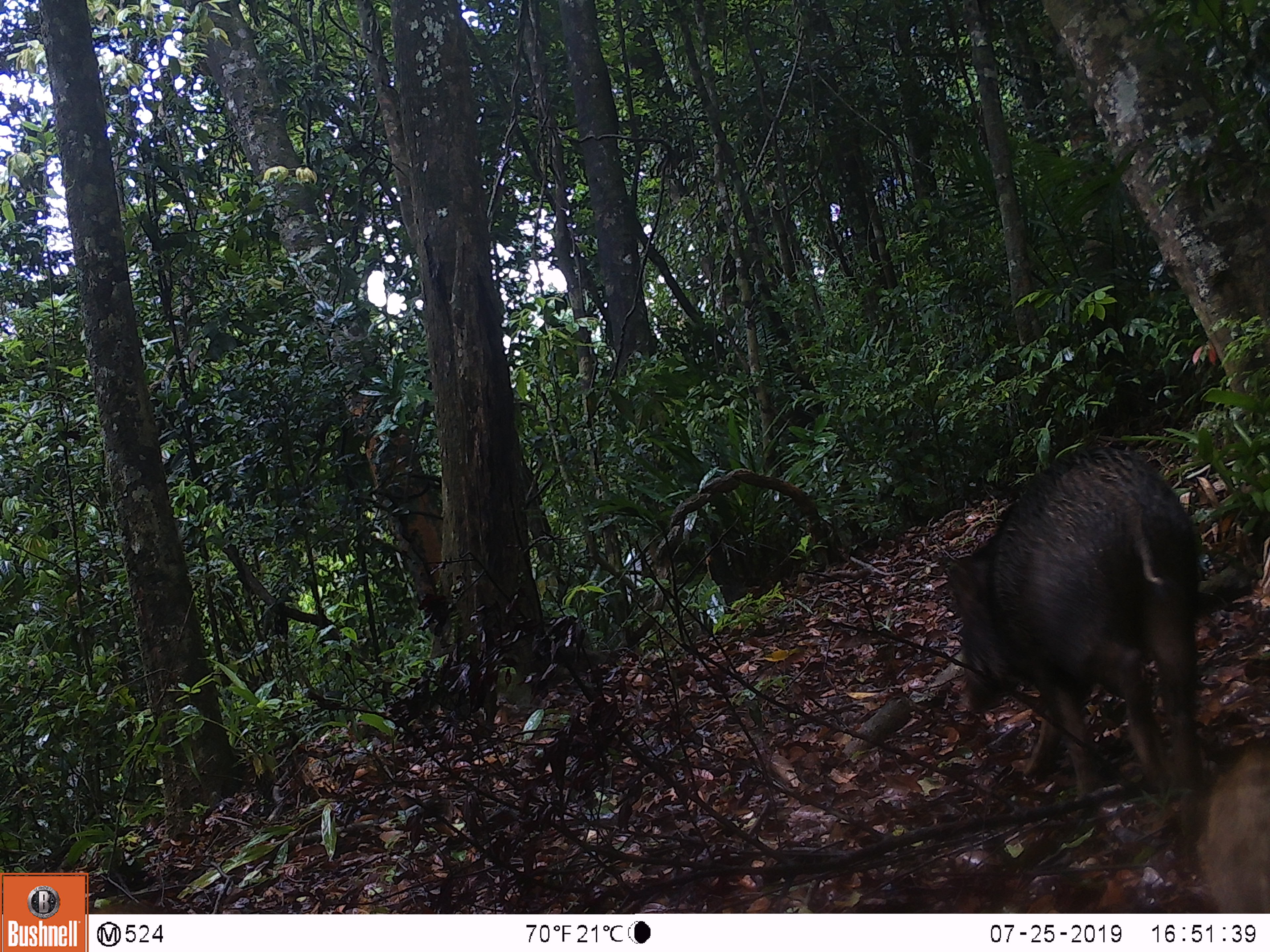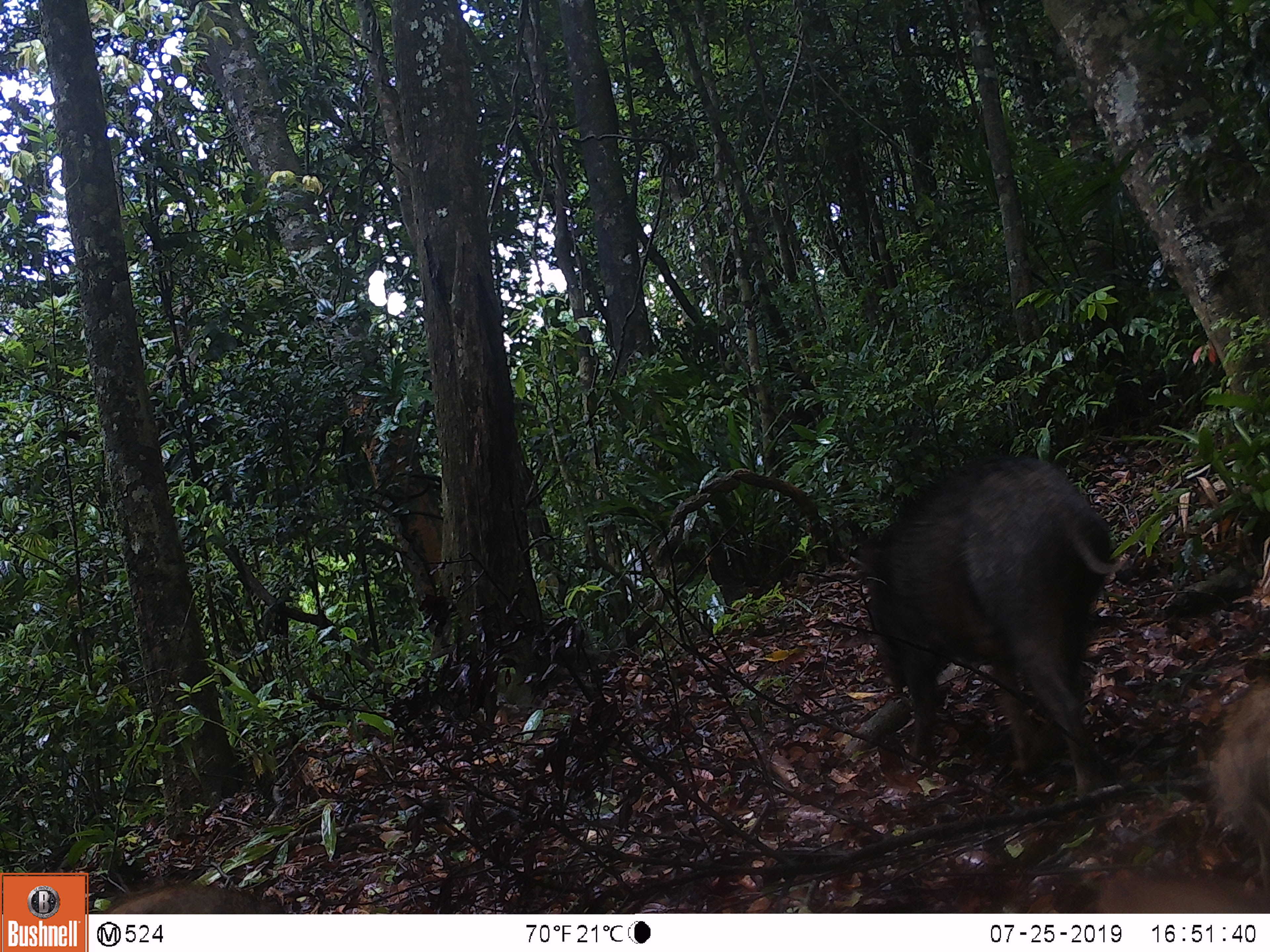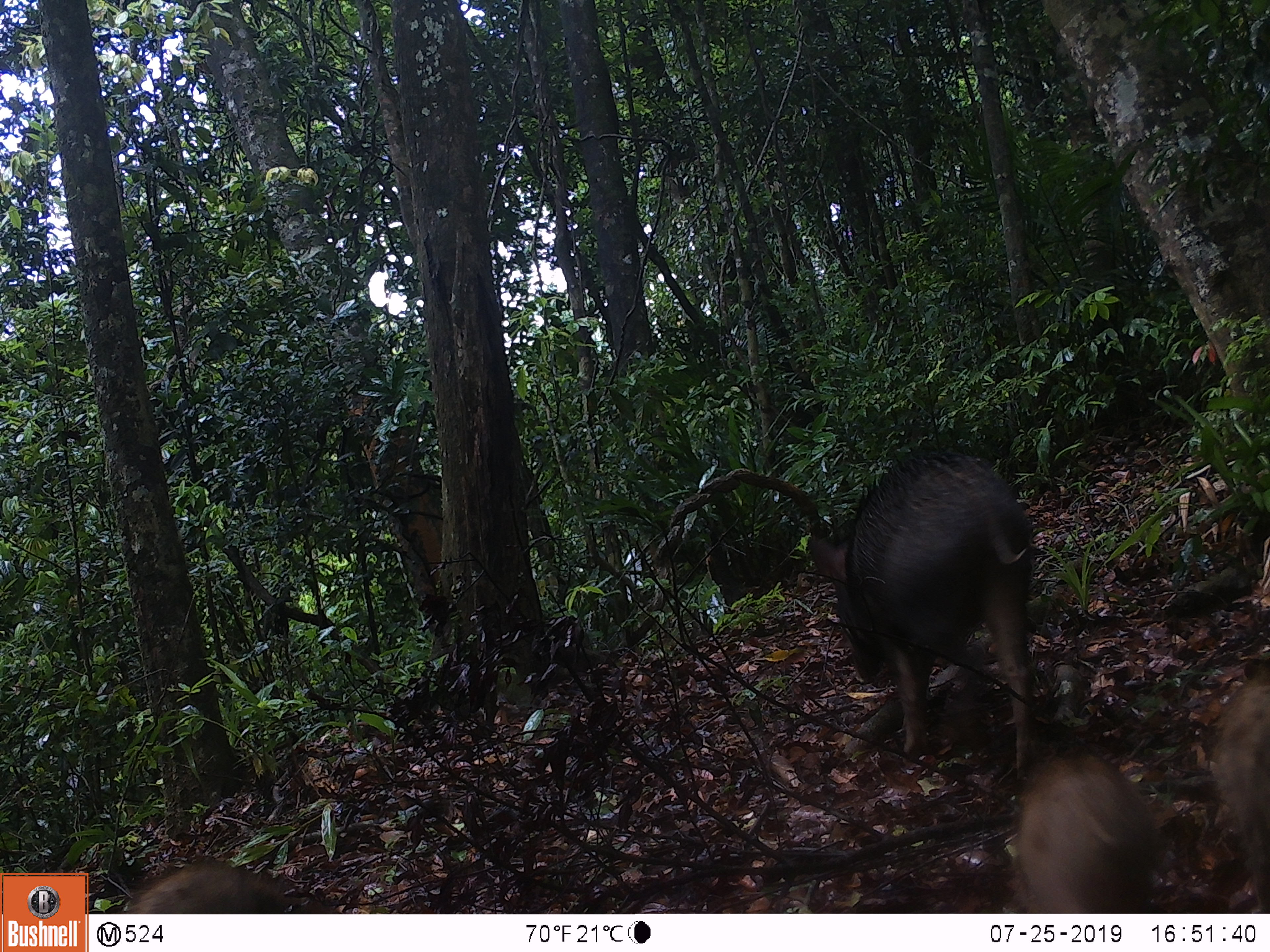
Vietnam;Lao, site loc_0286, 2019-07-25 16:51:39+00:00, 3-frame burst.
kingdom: Animalia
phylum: Chordata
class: Mammalia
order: Artiodactyla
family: Suidae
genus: Sus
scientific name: Sus scrofa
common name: eurasian wild pig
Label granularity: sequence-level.